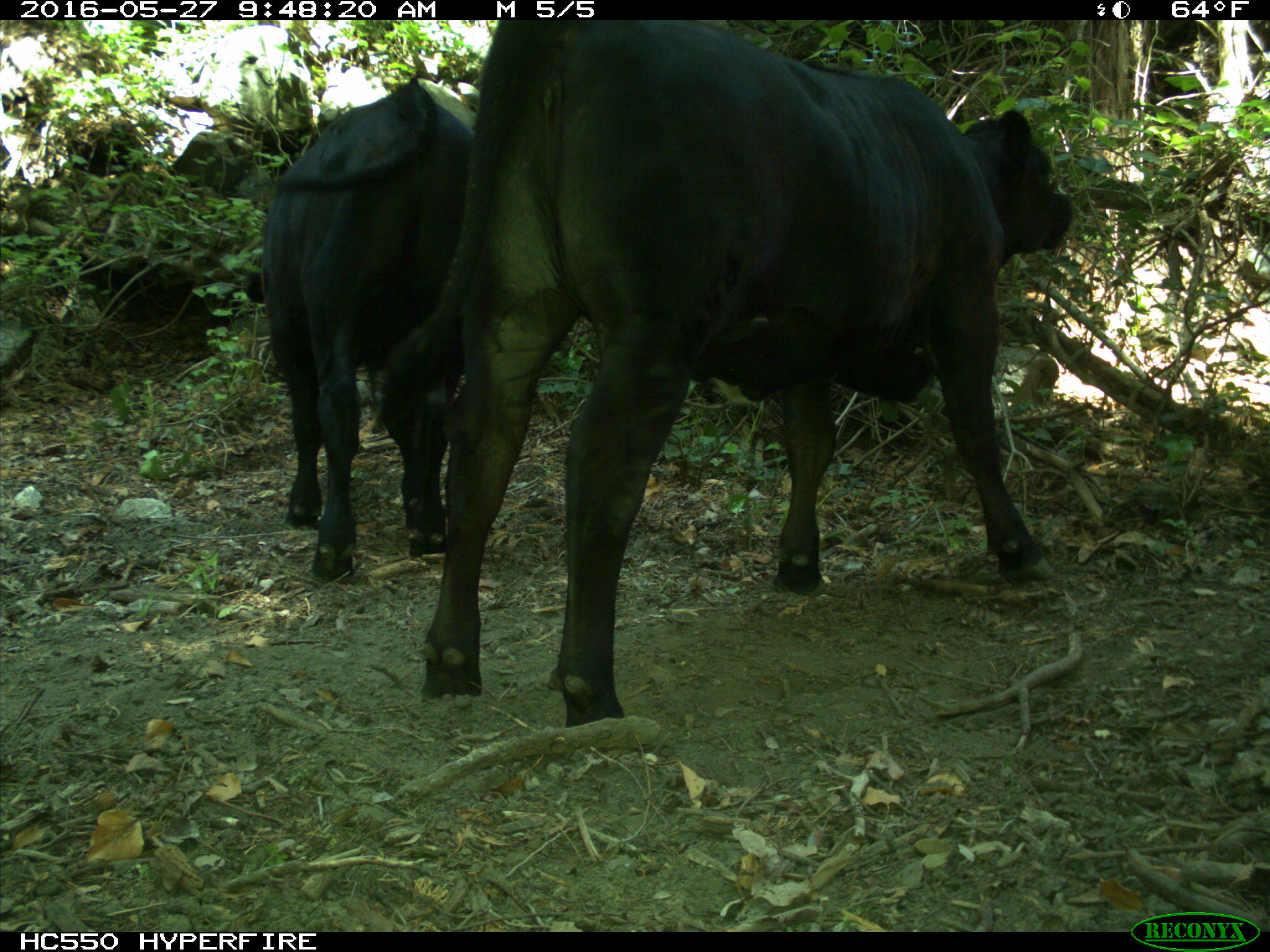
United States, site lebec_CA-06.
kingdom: Animalia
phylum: Chordata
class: Mammalia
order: Artiodactyla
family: Bovidae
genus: Bos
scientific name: Bos taurus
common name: domestic cow